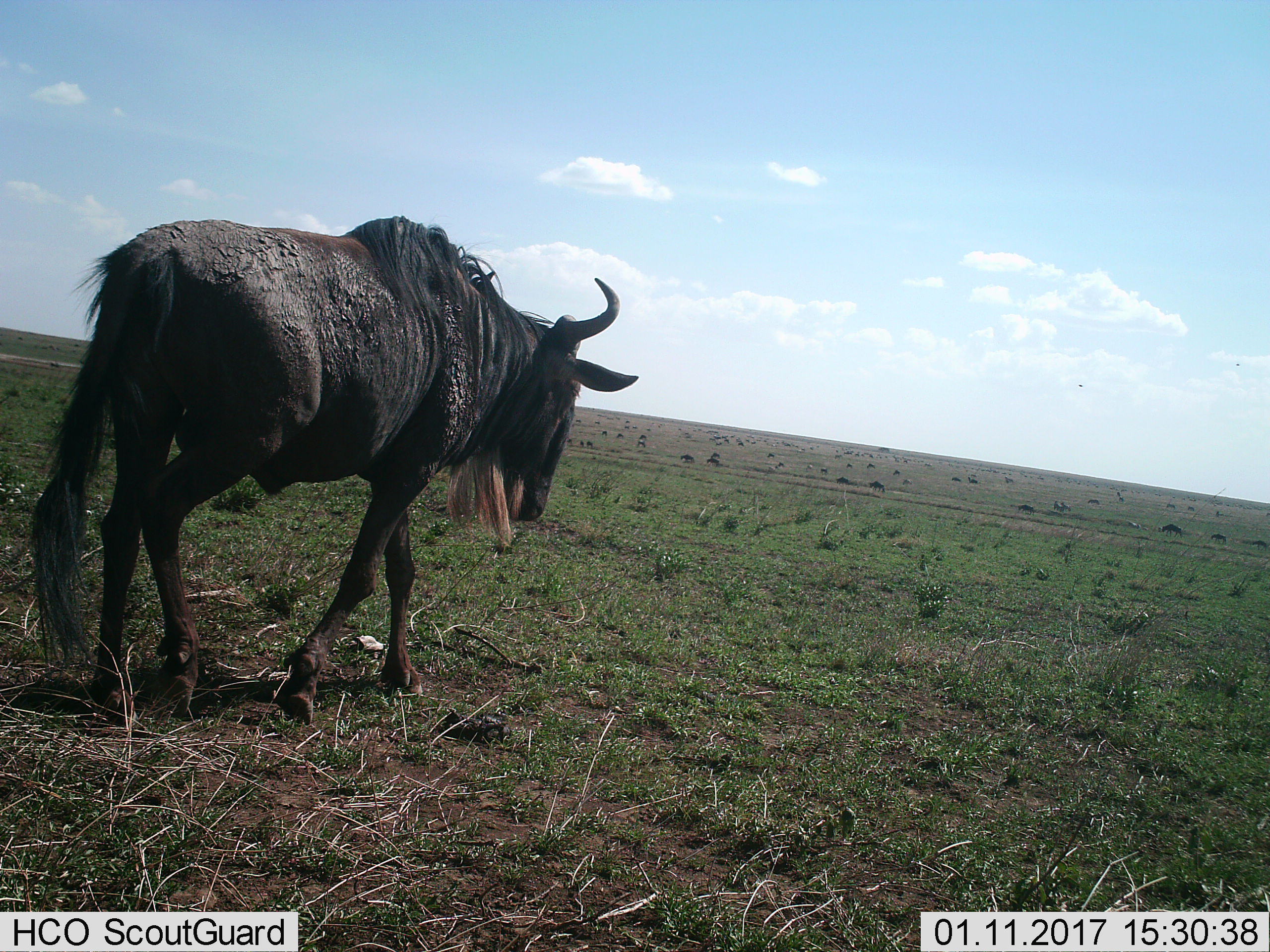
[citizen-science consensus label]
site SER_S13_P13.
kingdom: Animalia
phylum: Chordata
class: Mammalia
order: Artiodactyla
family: Bovidae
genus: Connochaetes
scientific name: Connochaetes taurinus taurinus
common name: blue wildebeest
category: wildebeestblue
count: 11-50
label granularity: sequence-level